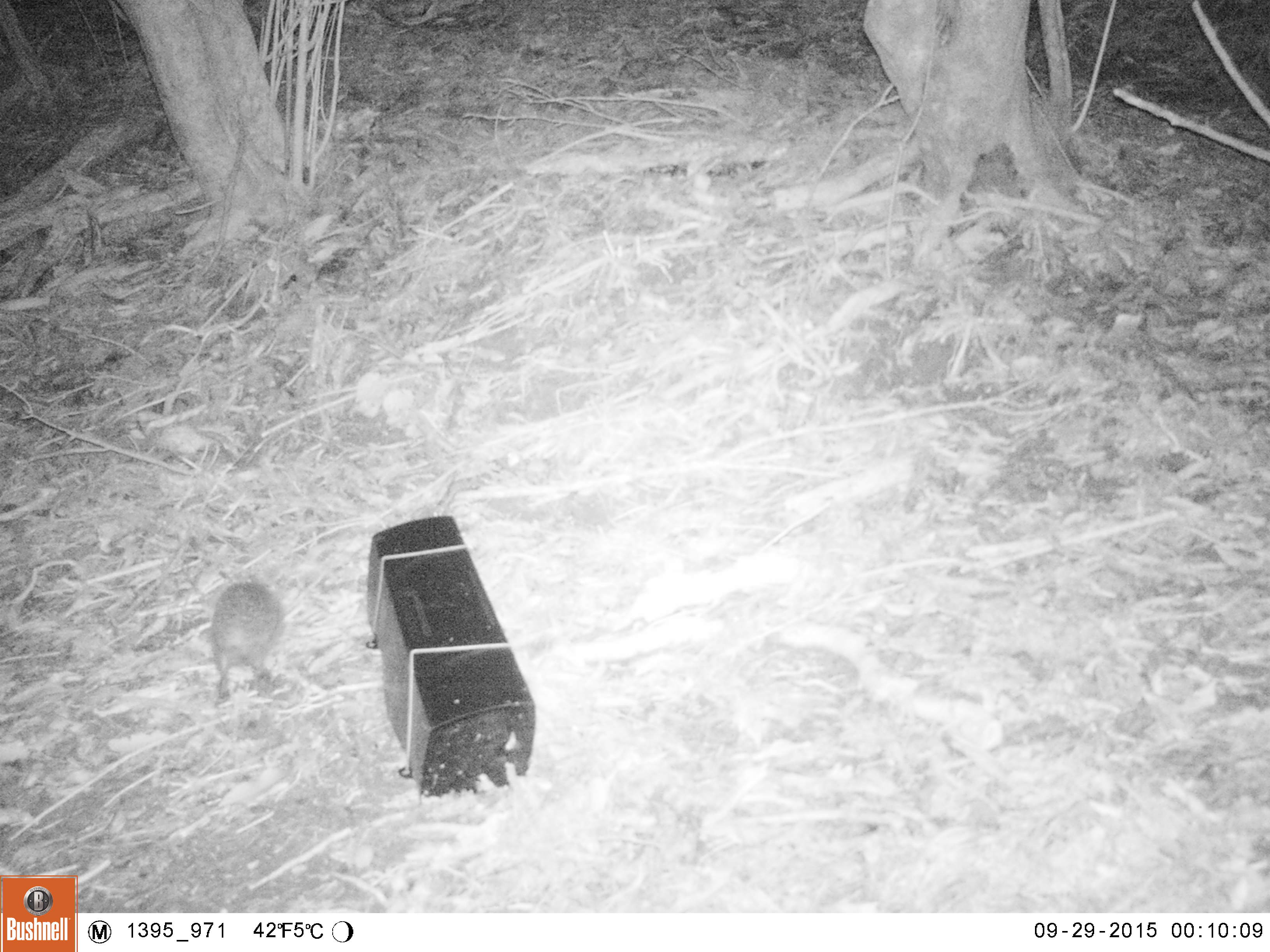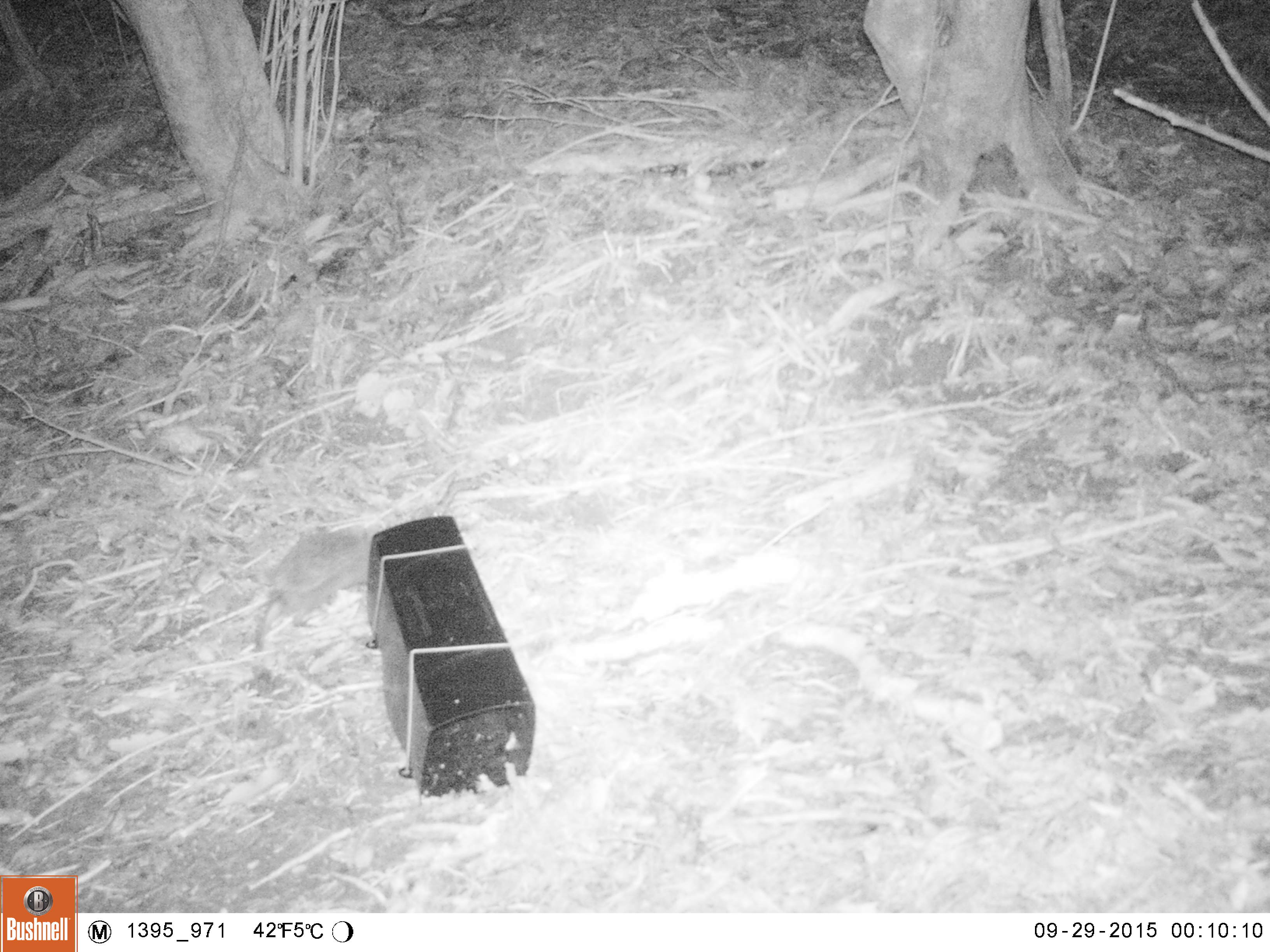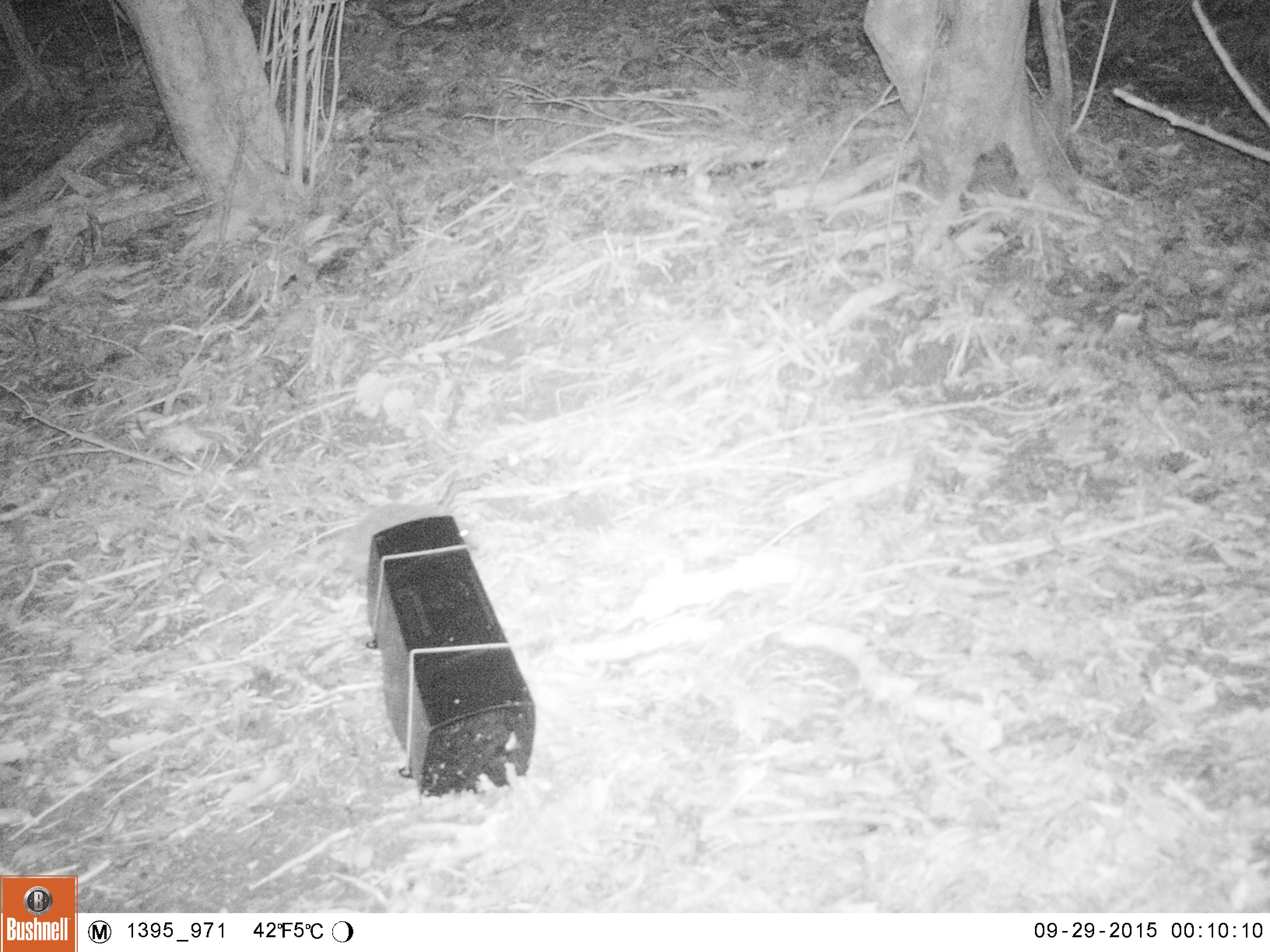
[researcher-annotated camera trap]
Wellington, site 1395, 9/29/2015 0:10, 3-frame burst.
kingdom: Animalia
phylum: Chordata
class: Mammalia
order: Eulipotyphla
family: Erinaceidae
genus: Erinaceus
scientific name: Erinaceus europaeus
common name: hedgehog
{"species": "hedgehog (Erinaceus europaeus)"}